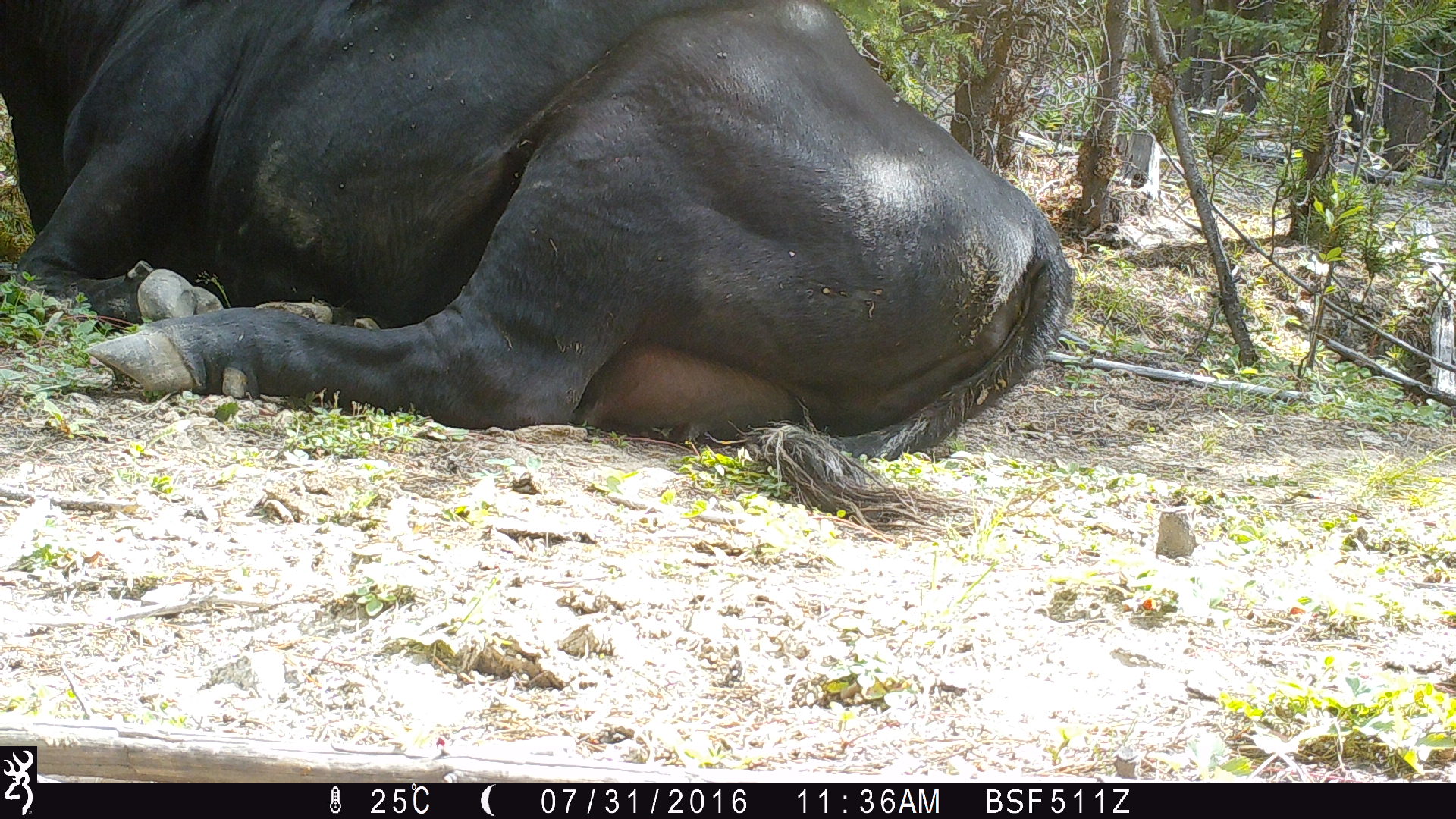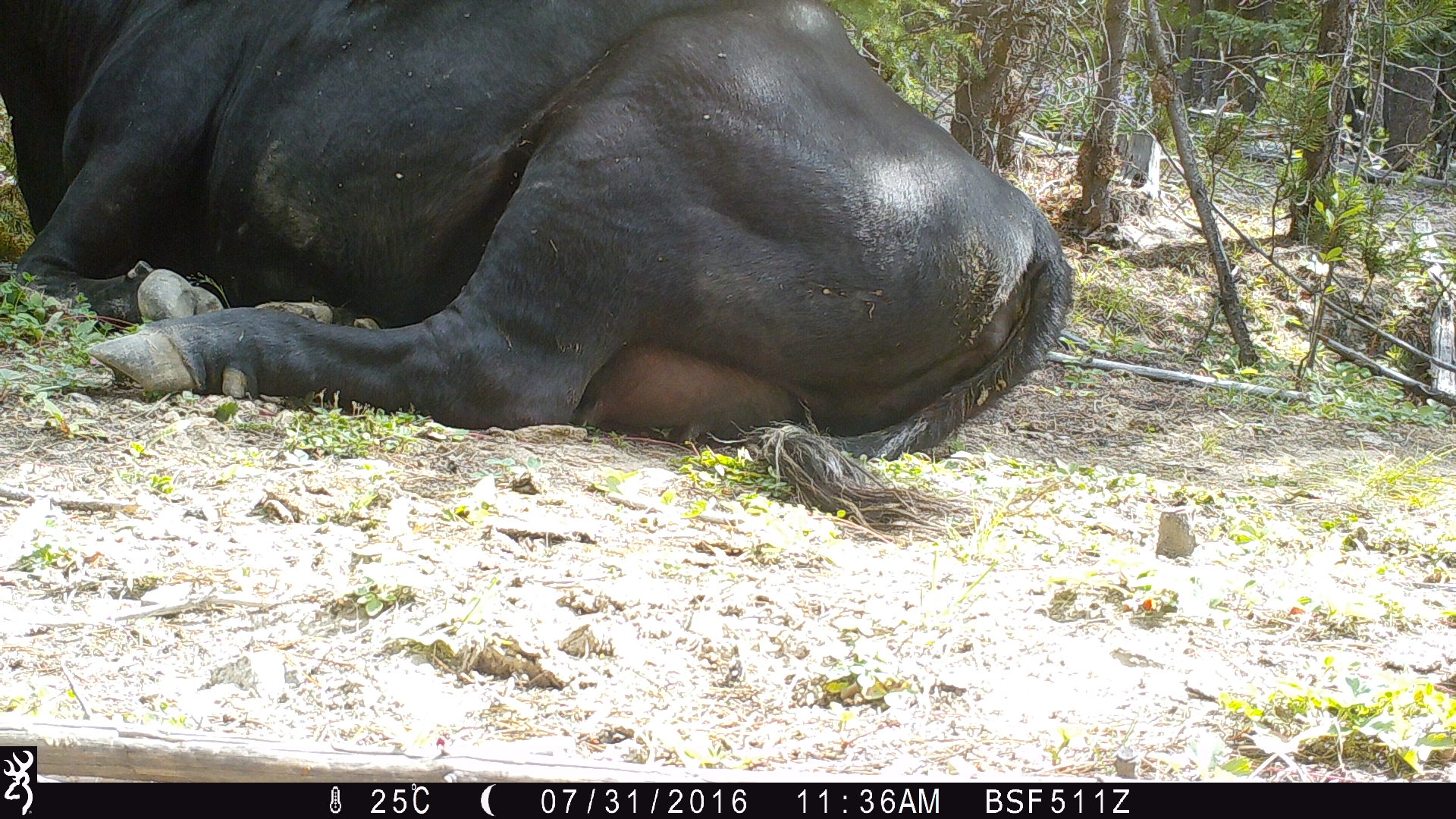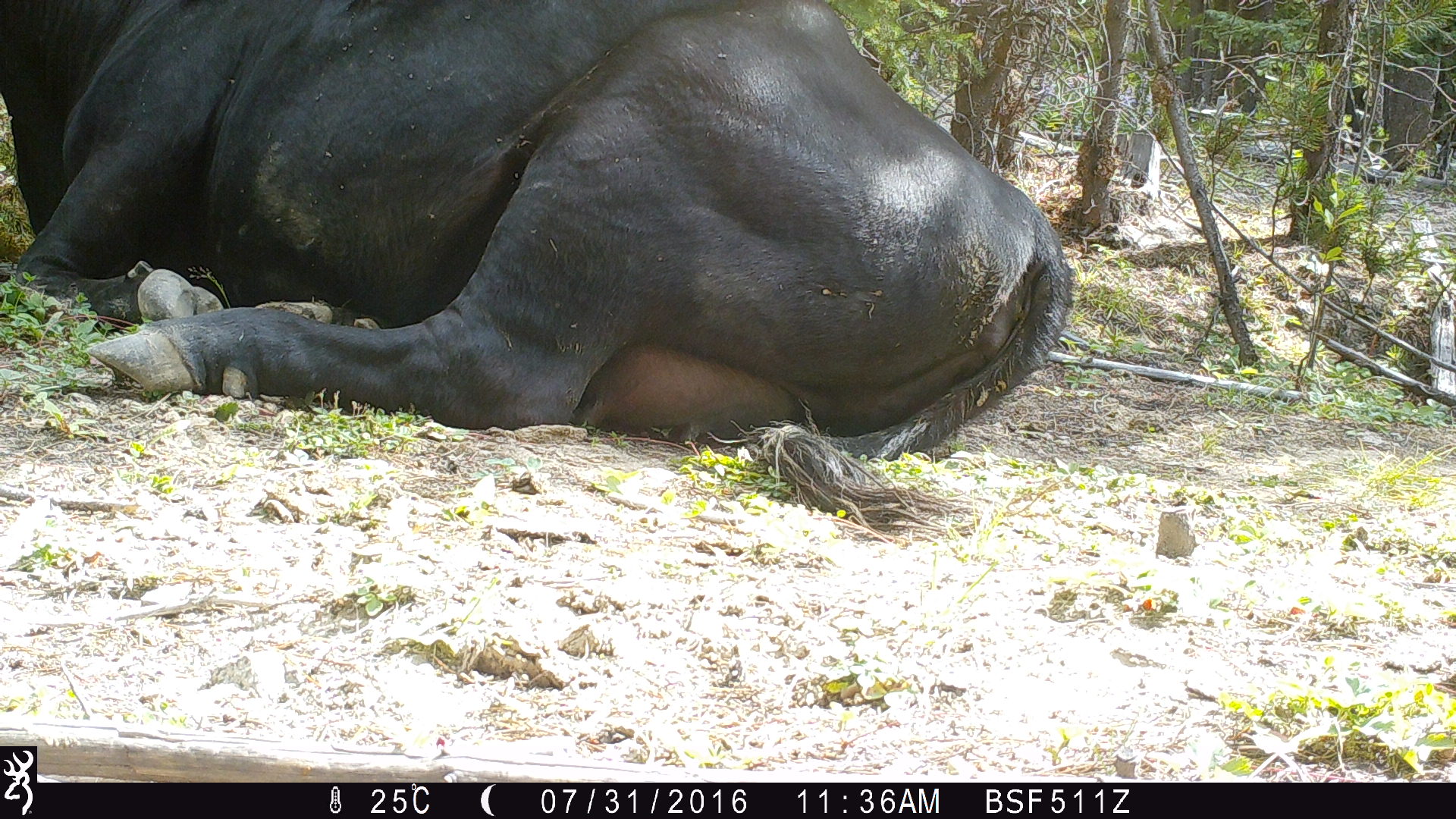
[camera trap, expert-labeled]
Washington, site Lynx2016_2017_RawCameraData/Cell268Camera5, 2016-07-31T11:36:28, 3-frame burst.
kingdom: Animalia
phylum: Chordata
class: Mammalia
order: Artiodactyla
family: Bovidae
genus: Bos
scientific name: Bos taurus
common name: domestic cattle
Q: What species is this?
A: Domestic cattle (Bos taurus).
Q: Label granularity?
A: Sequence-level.